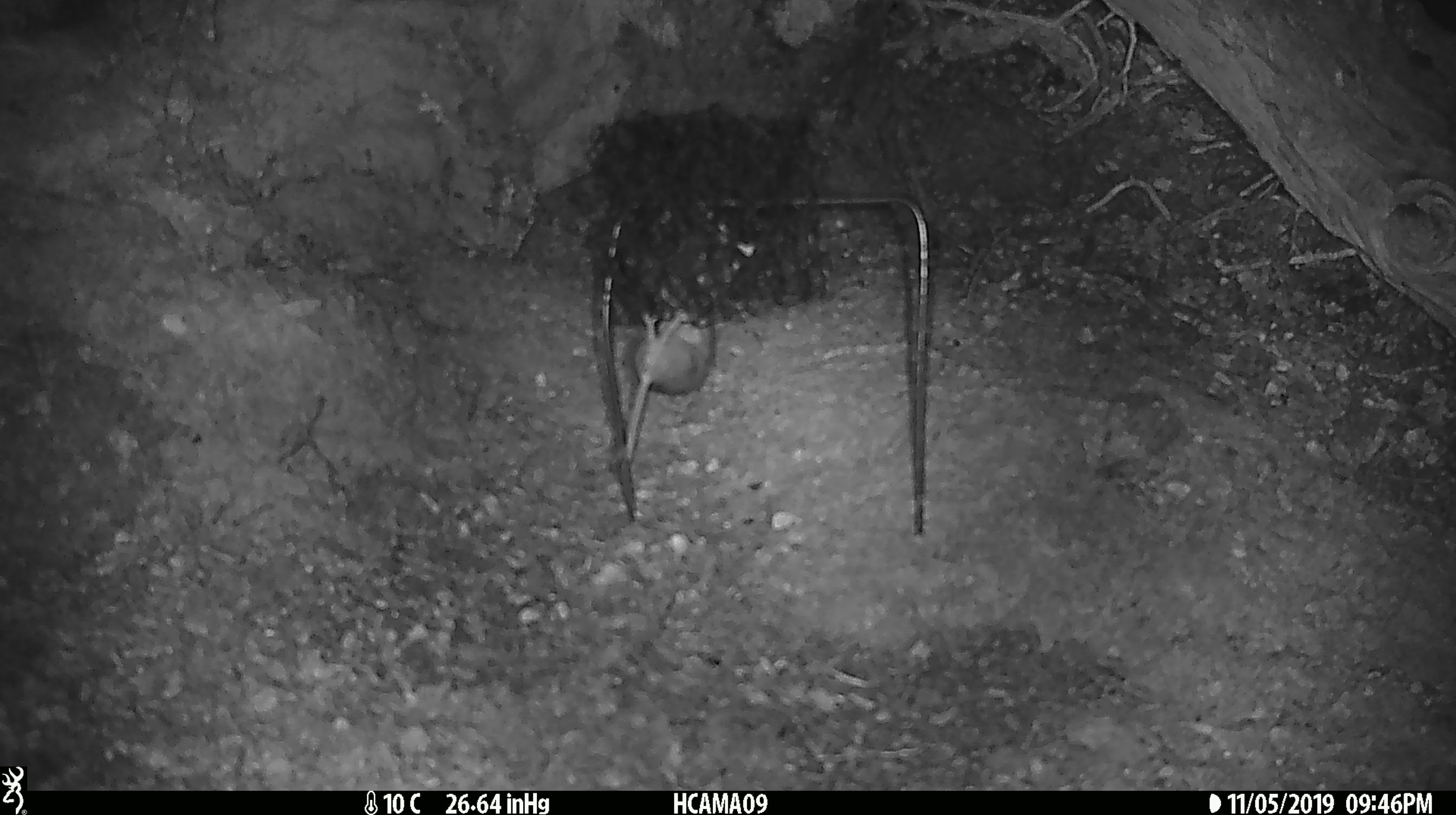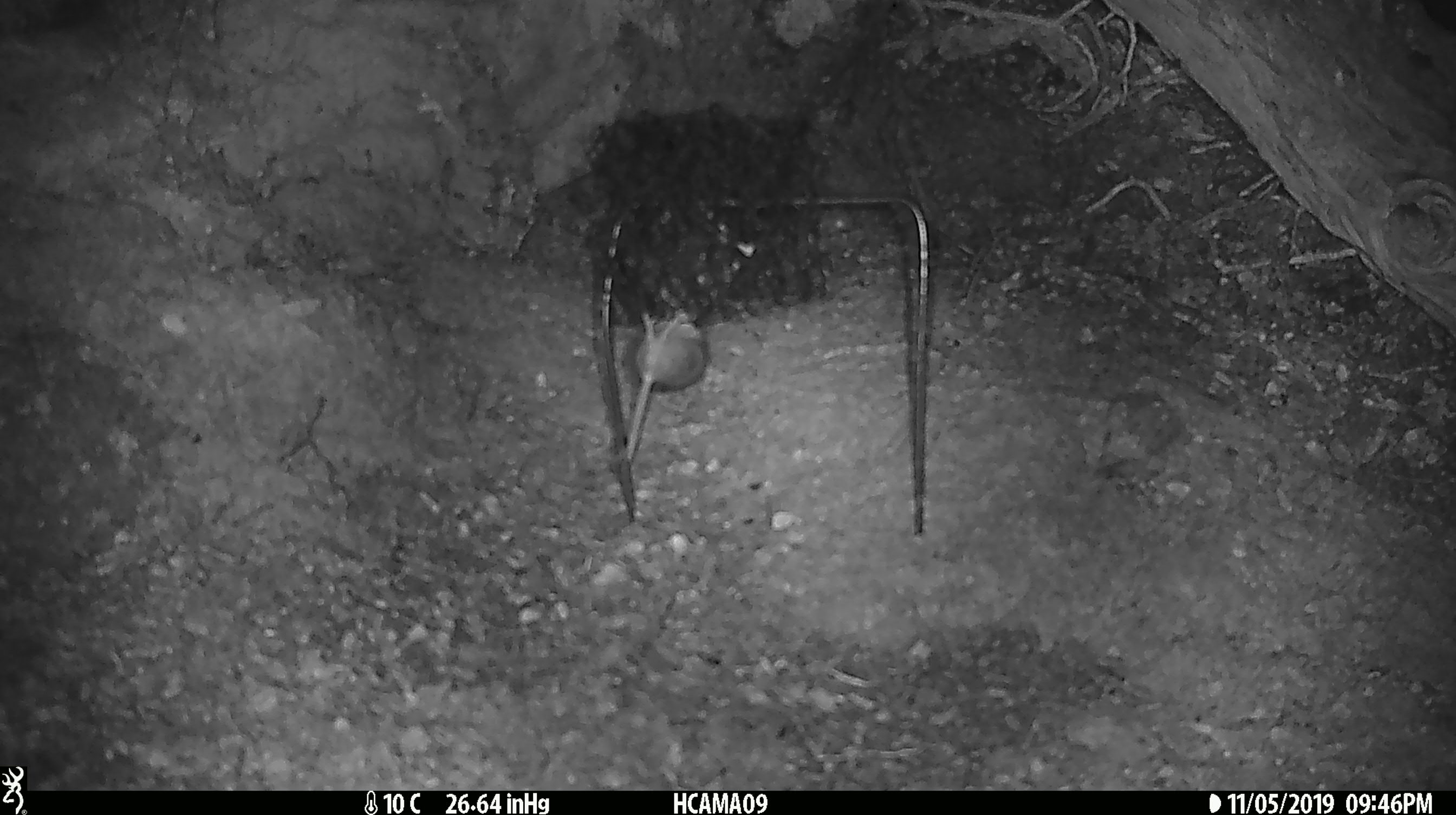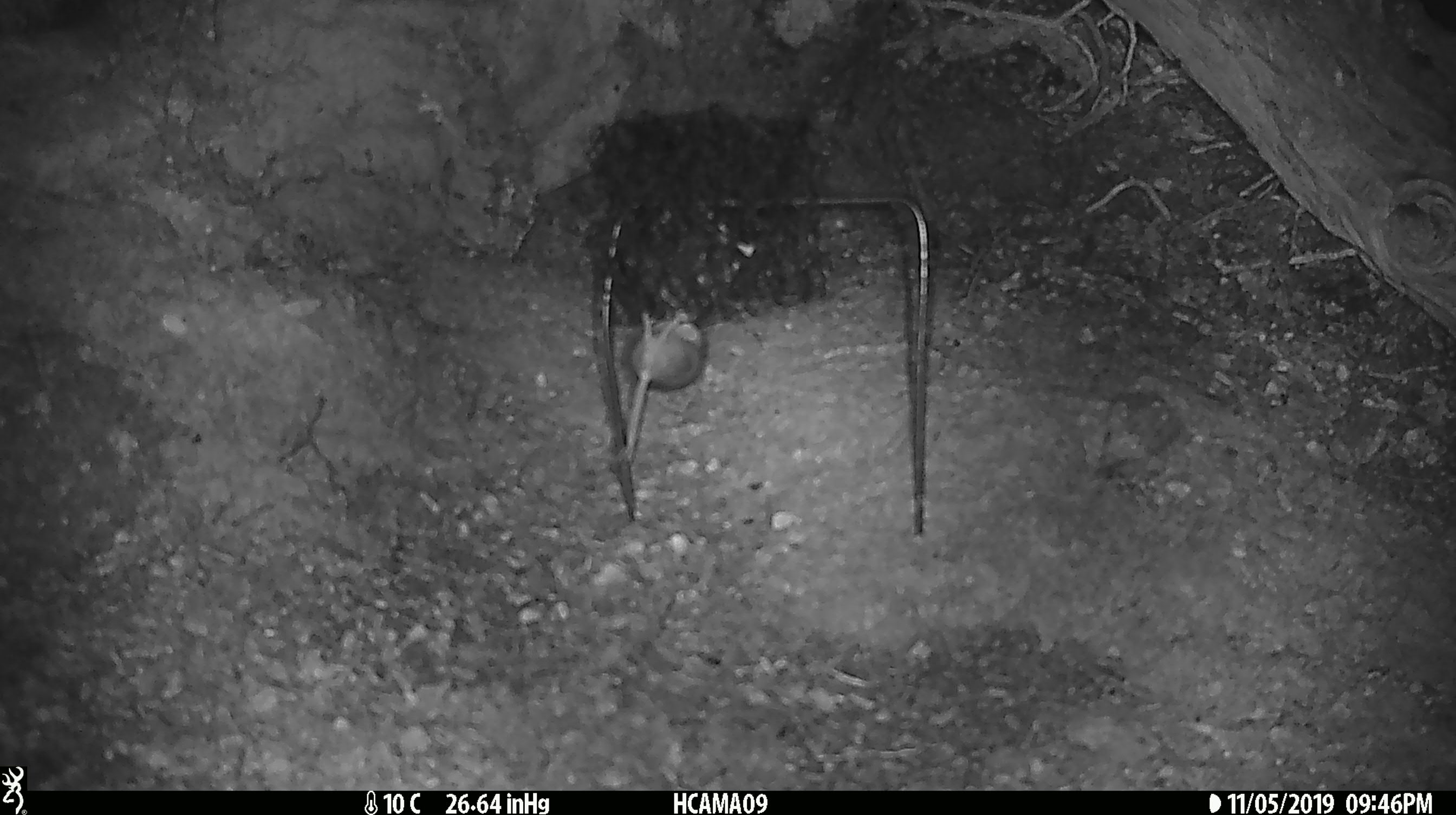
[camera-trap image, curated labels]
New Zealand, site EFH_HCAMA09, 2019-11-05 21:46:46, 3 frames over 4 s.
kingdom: Animalia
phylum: Chordata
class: Mammalia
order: Rodentia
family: Muridae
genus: Mus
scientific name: Mus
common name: mouse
Mouse (Mus).